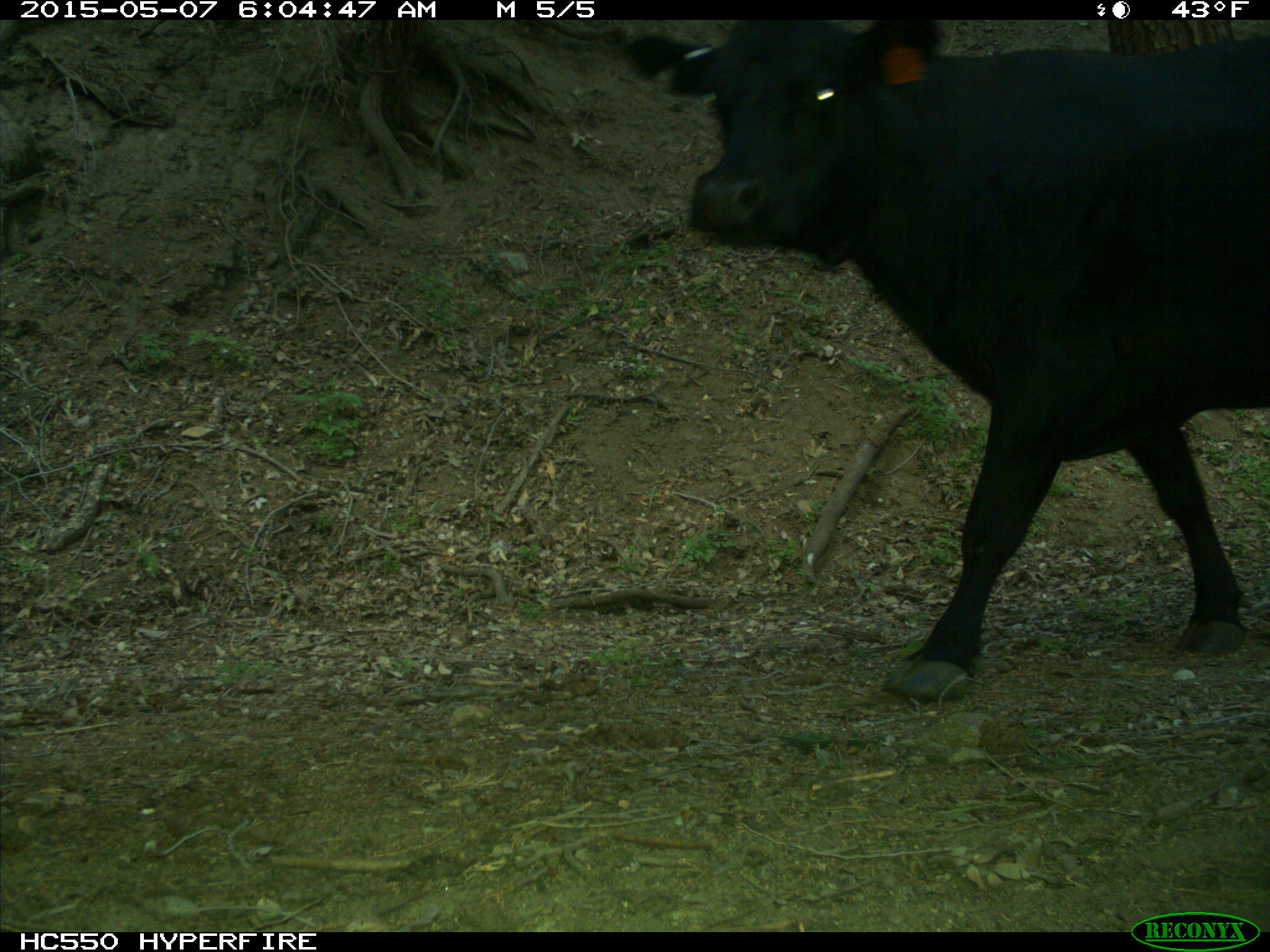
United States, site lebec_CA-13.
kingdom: Animalia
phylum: Chordata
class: Mammalia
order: Artiodactyla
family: Bovidae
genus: Bos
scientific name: Bos taurus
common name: domestic cow